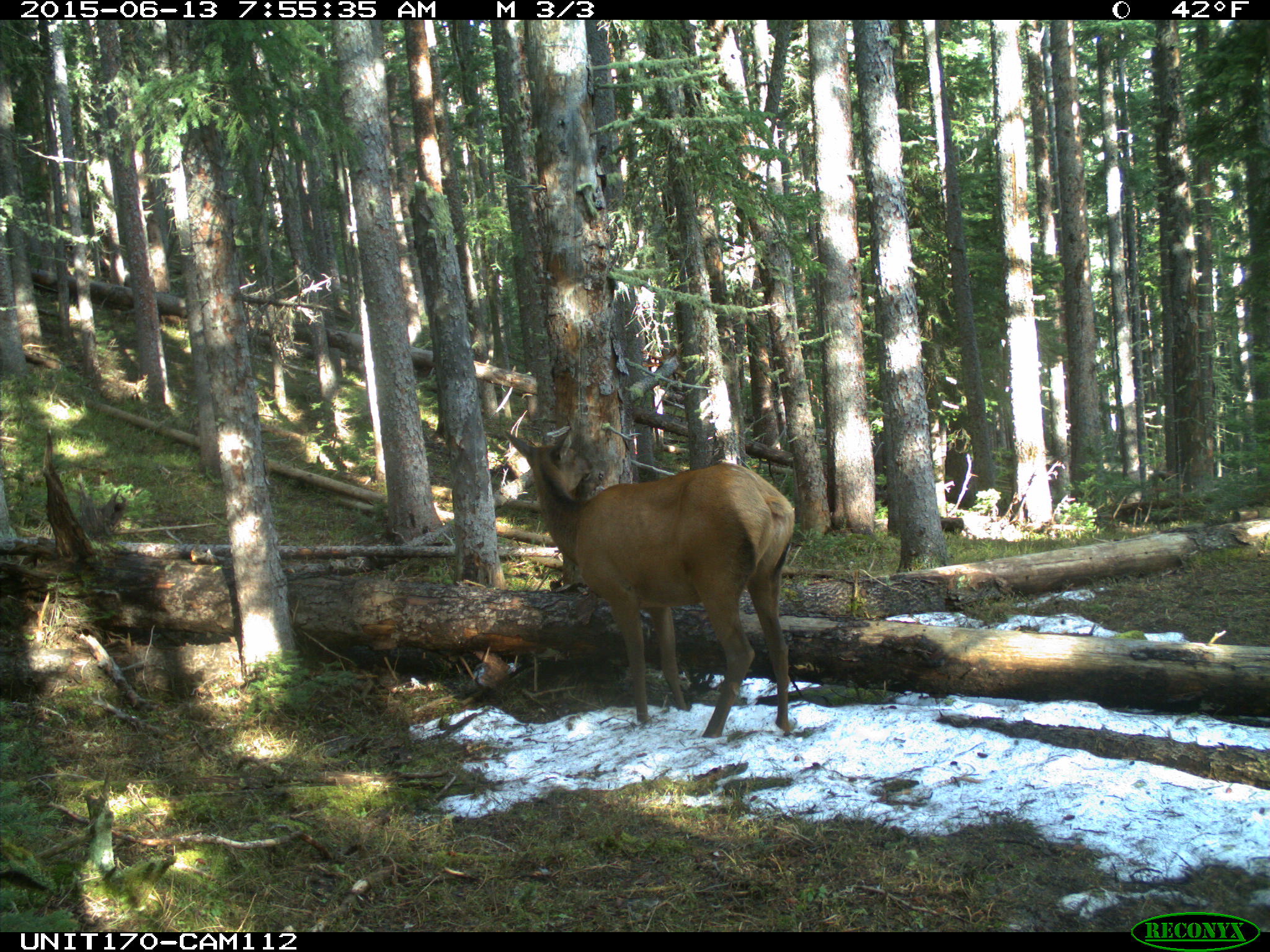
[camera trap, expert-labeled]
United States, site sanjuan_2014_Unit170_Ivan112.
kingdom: Animalia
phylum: Chordata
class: Mammalia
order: Artiodactyla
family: Cervidae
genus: Cervus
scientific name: Cervus elaphus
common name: red deer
Cervus elaphus (red deer).